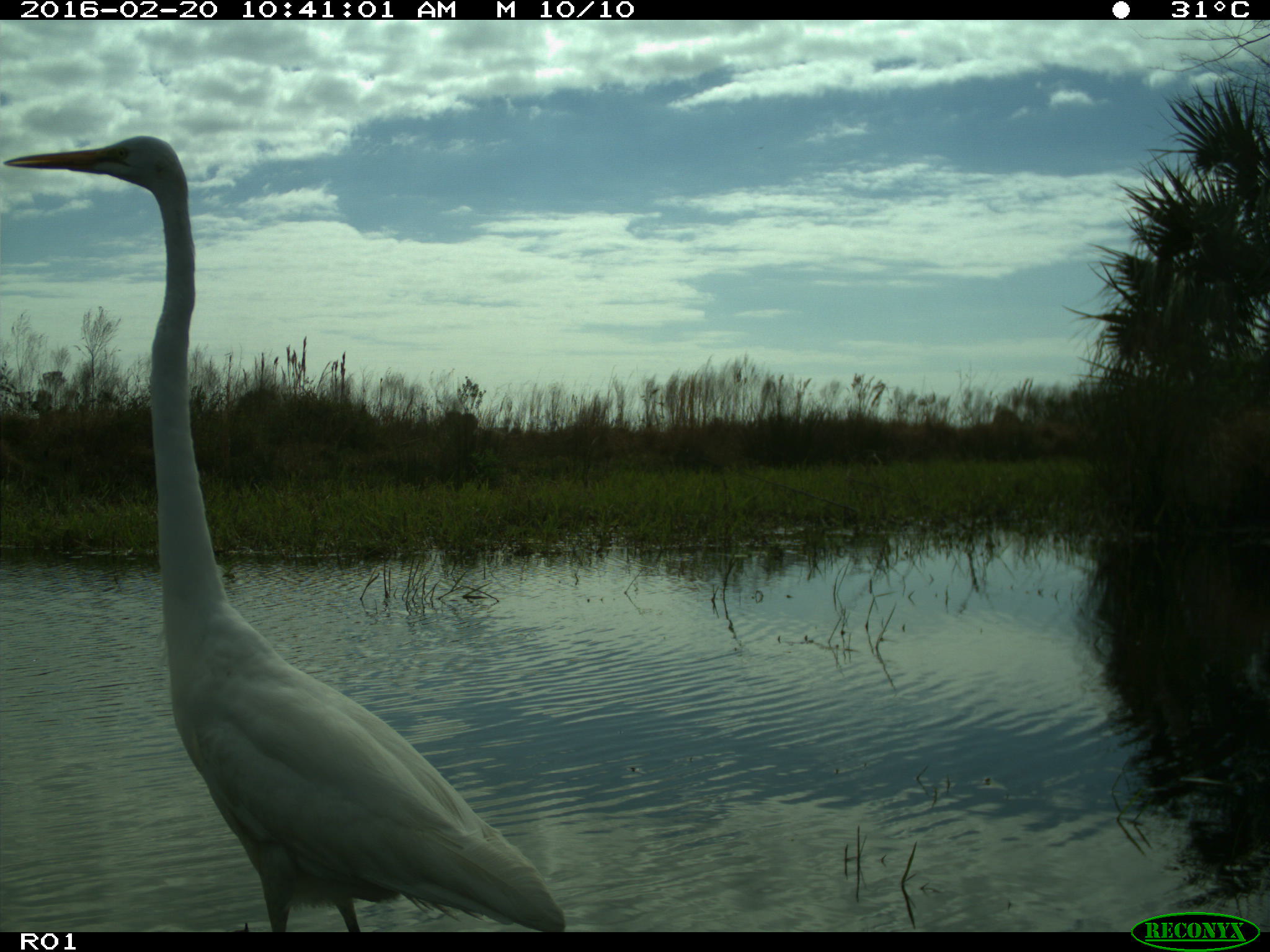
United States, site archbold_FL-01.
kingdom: Animalia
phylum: Chordata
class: Aves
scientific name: Aves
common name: birds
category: unidentified bird